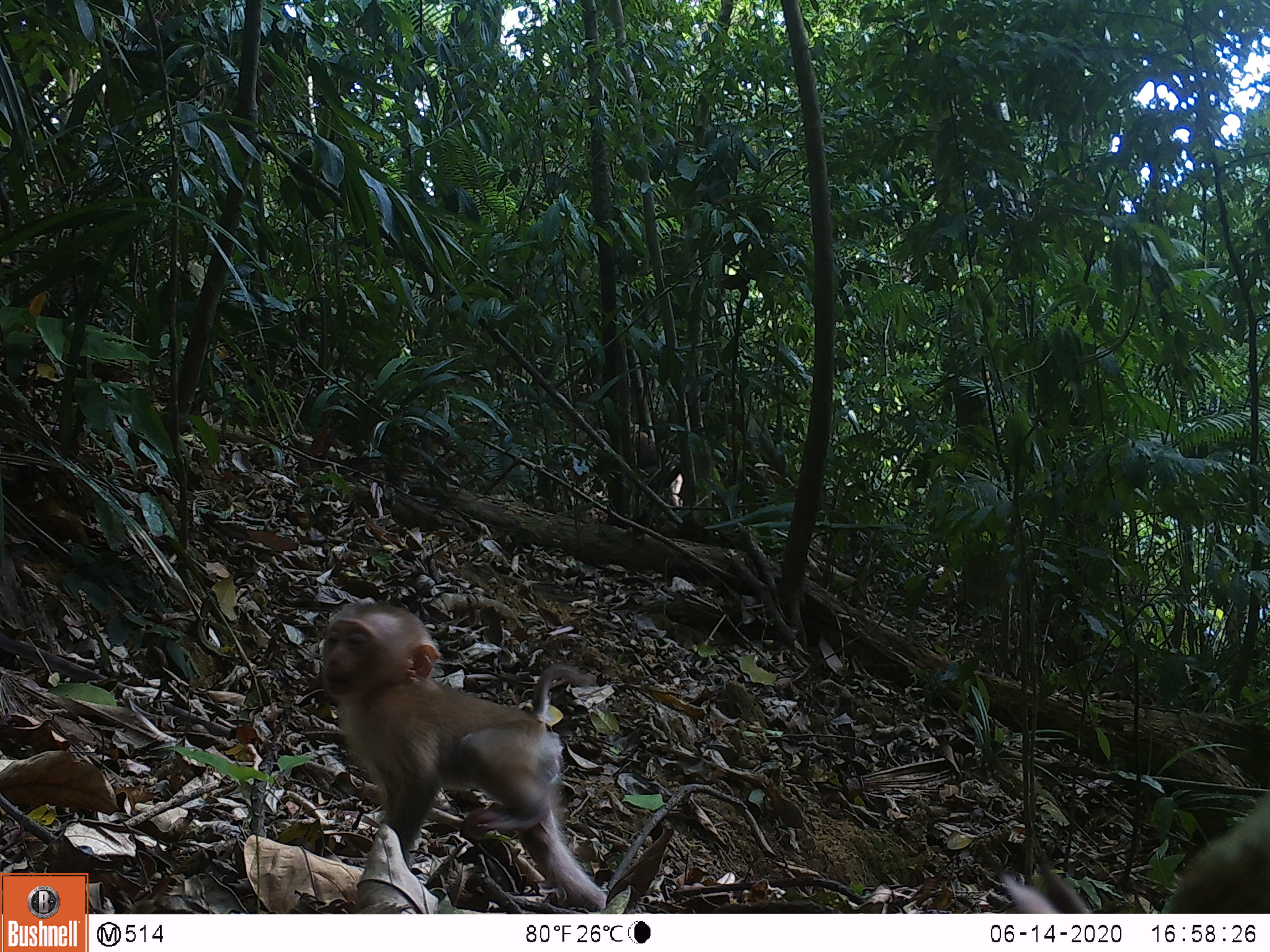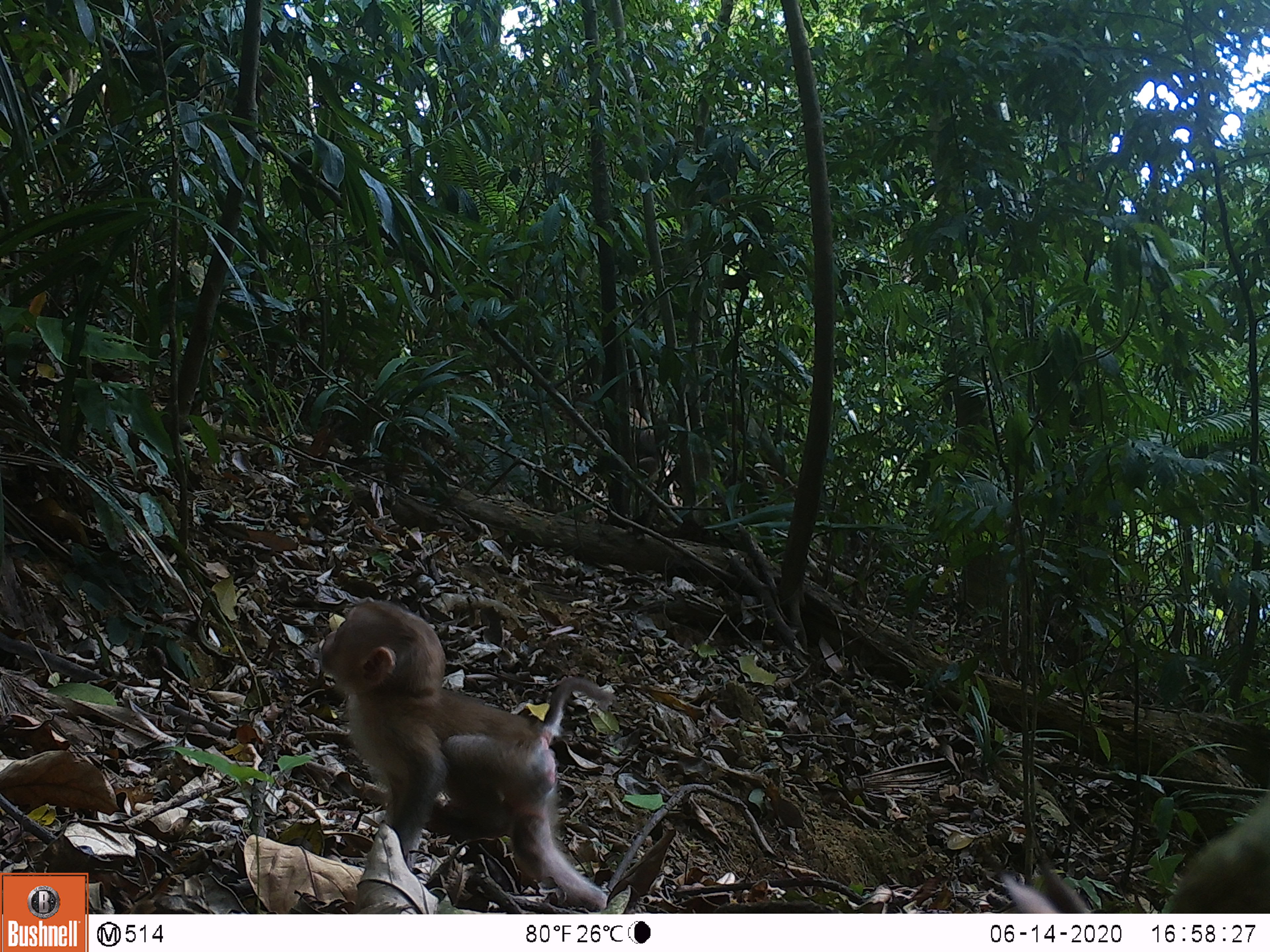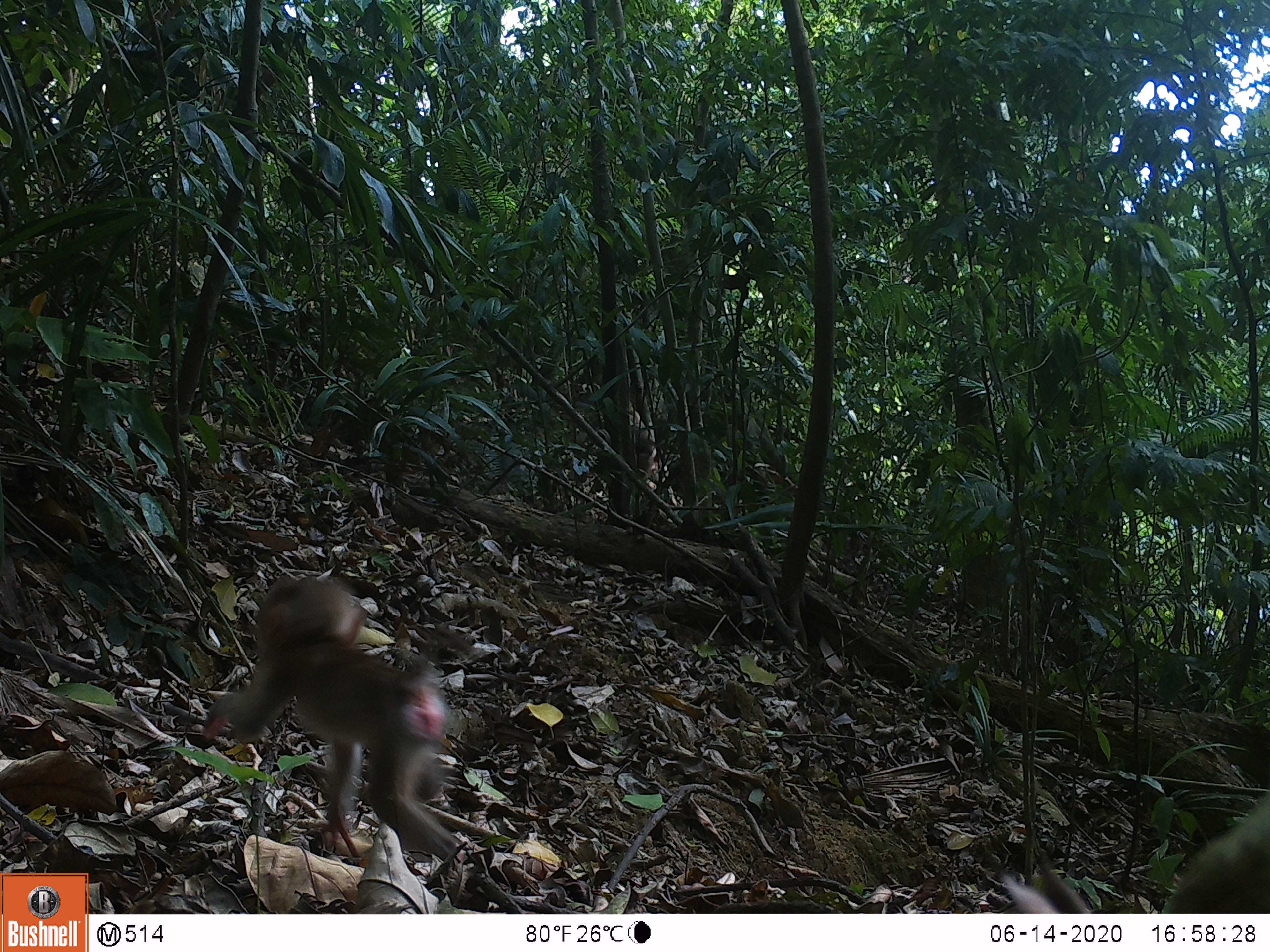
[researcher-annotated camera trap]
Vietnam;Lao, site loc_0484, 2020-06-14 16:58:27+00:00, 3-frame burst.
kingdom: Animalia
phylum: Chordata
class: Mammalia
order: Primates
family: Cercopithecidae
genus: Macaca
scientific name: Macaca nemestrina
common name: pig-tailed macaque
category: pig tailed macaque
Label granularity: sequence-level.